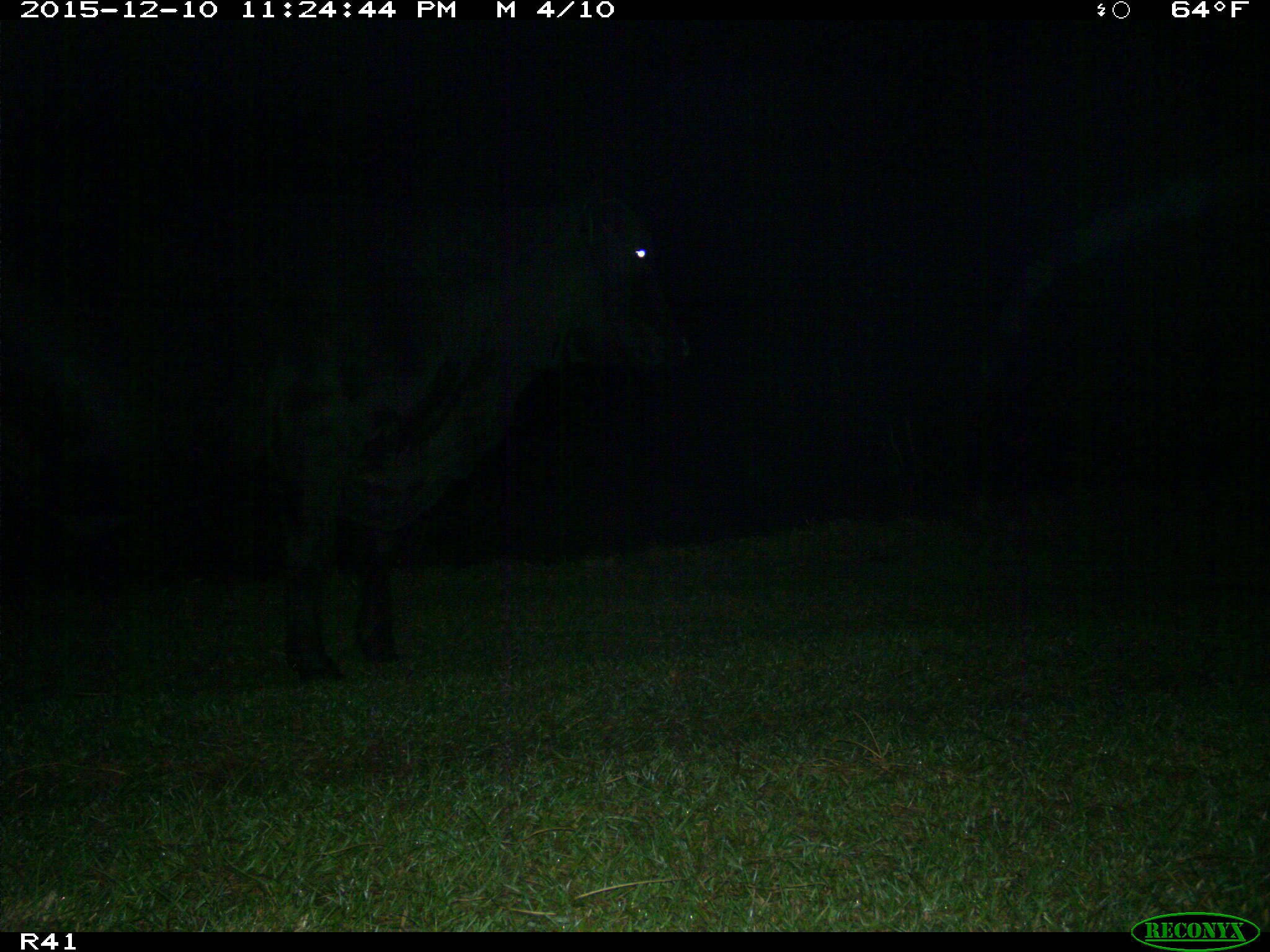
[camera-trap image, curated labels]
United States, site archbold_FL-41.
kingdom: Animalia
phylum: Chordata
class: Mammalia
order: Artiodactyla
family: Bovidae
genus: Bos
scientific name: Bos taurus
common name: domestic cow